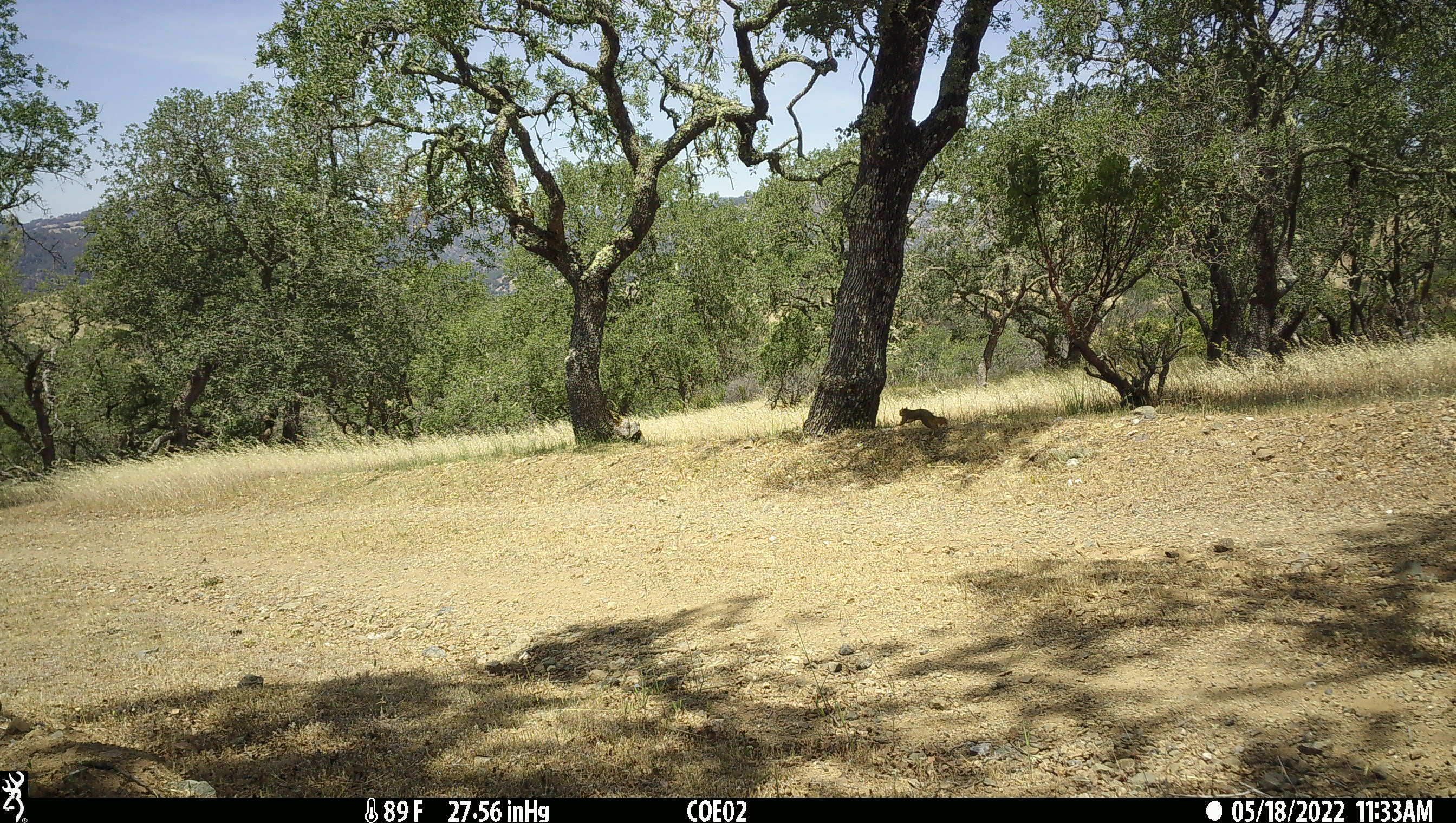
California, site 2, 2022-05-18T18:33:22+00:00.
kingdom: Animalia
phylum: Chordata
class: Mammalia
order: Rodentia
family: Sciuridae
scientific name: Sciuridae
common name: squirrel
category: unknown squirrel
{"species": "unknown squirrel (squirrel) (Sciuridae)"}